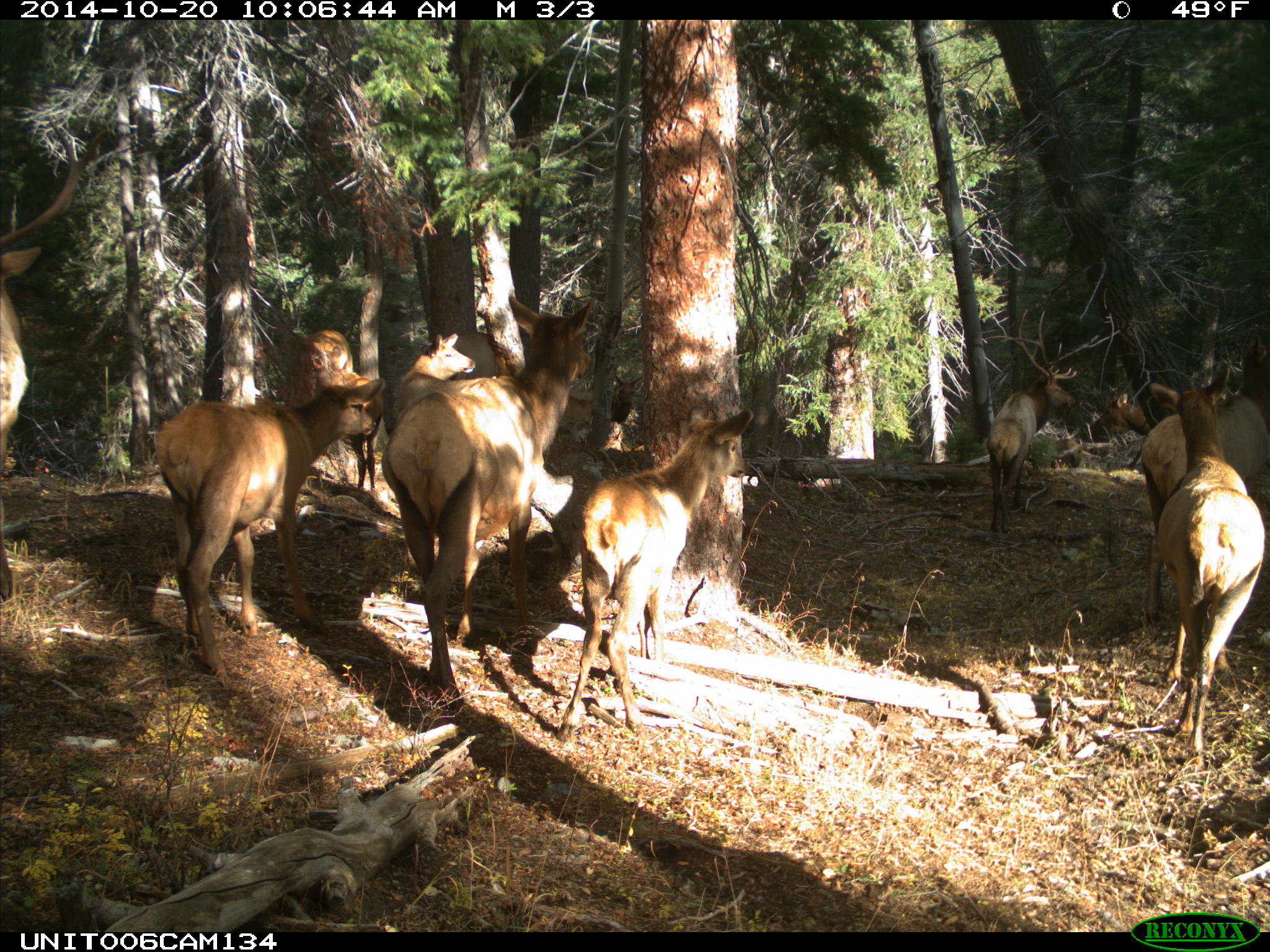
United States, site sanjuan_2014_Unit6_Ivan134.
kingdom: Animalia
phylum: Chordata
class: Mammalia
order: Artiodactyla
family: Cervidae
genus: Cervus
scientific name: Cervus elaphus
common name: red deer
Cervus elaphus (red deer).